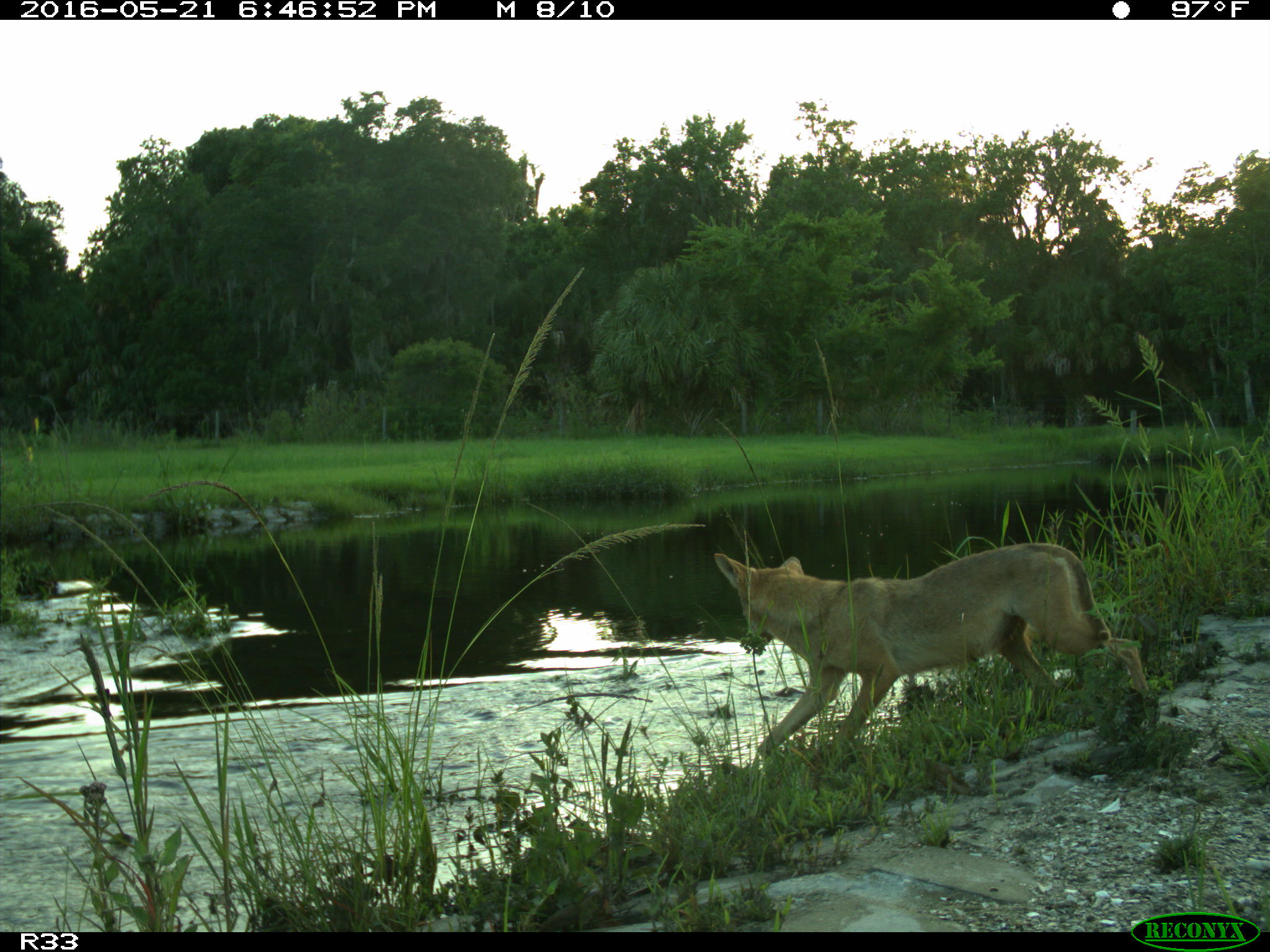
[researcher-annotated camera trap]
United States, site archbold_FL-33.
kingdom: Animalia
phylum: Chordata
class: Mammalia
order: Carnivora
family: Canidae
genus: Canis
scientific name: Canis latrans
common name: coyote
Canis latrans (coyote).